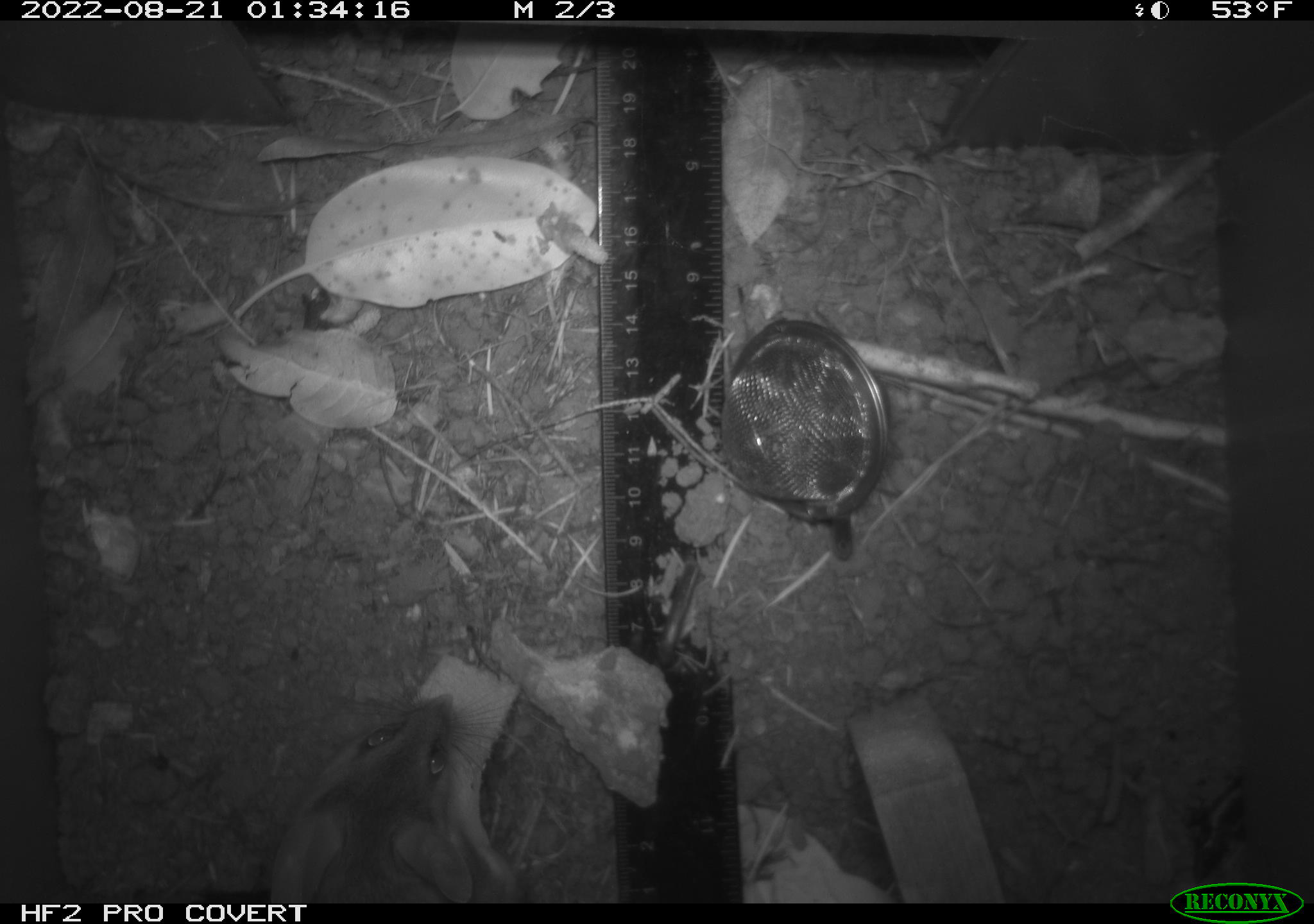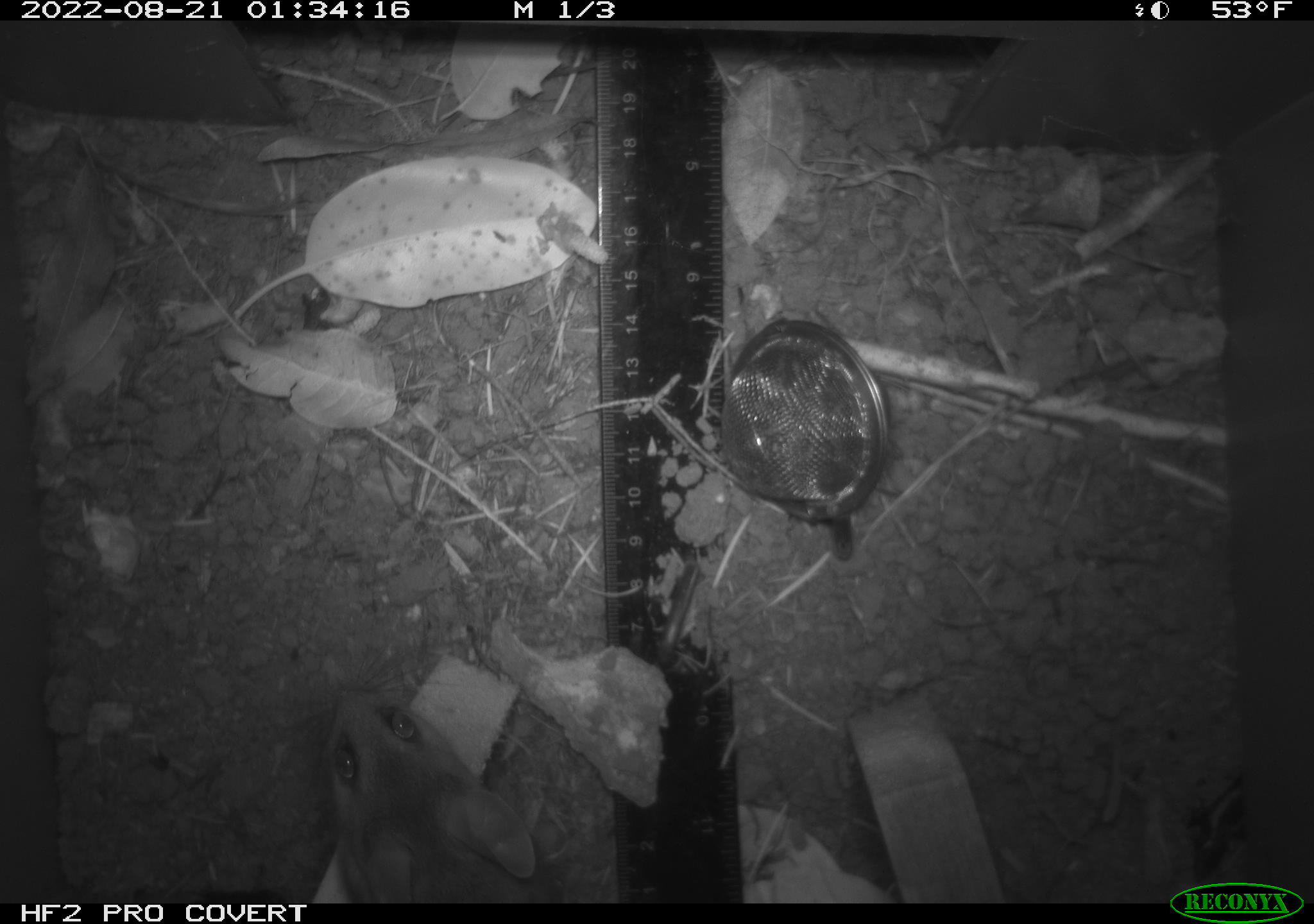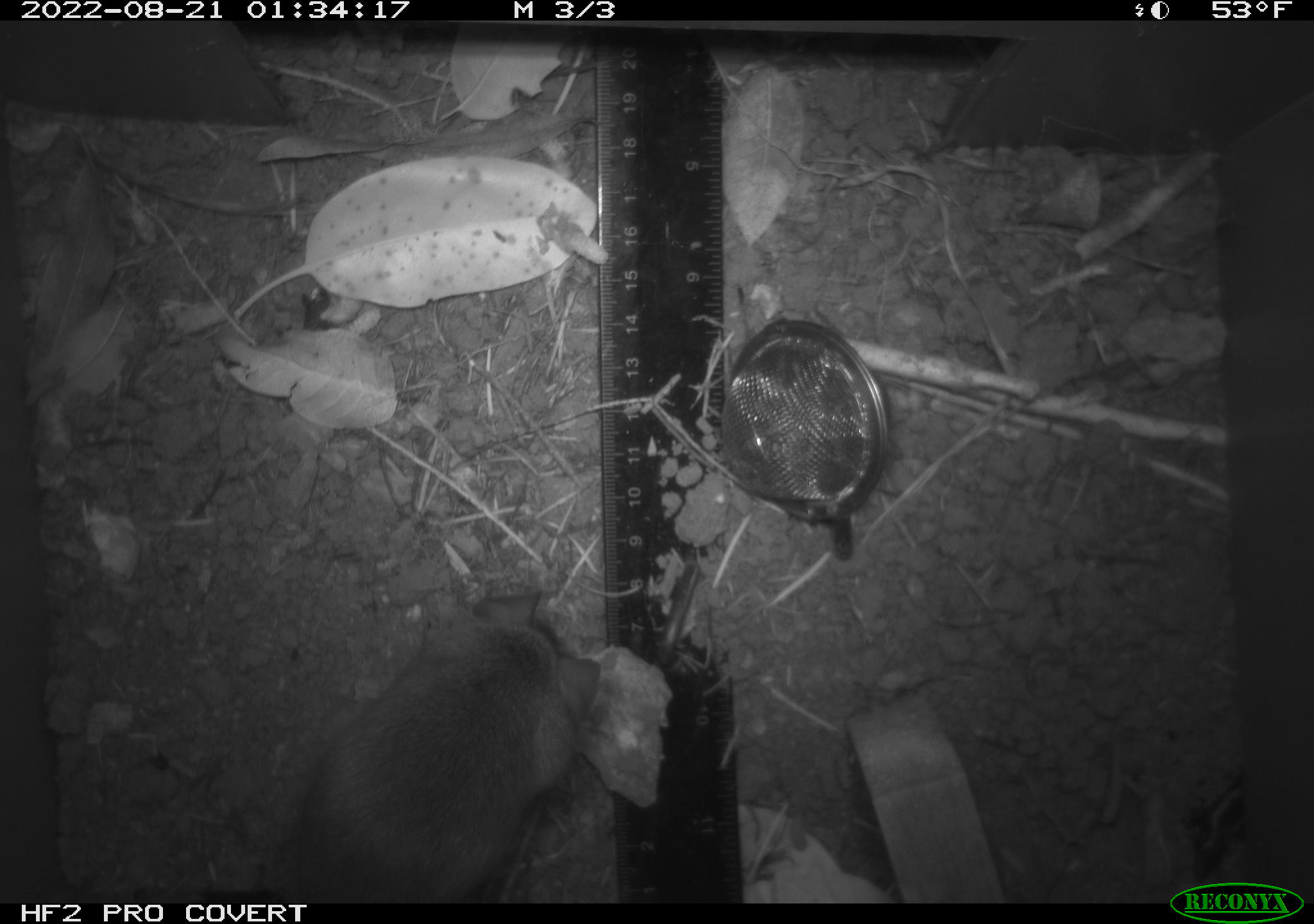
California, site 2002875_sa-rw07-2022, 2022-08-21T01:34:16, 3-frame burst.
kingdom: Animalia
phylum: Chordata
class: Mammalia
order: Rodentia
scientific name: Rodentia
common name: mouse species